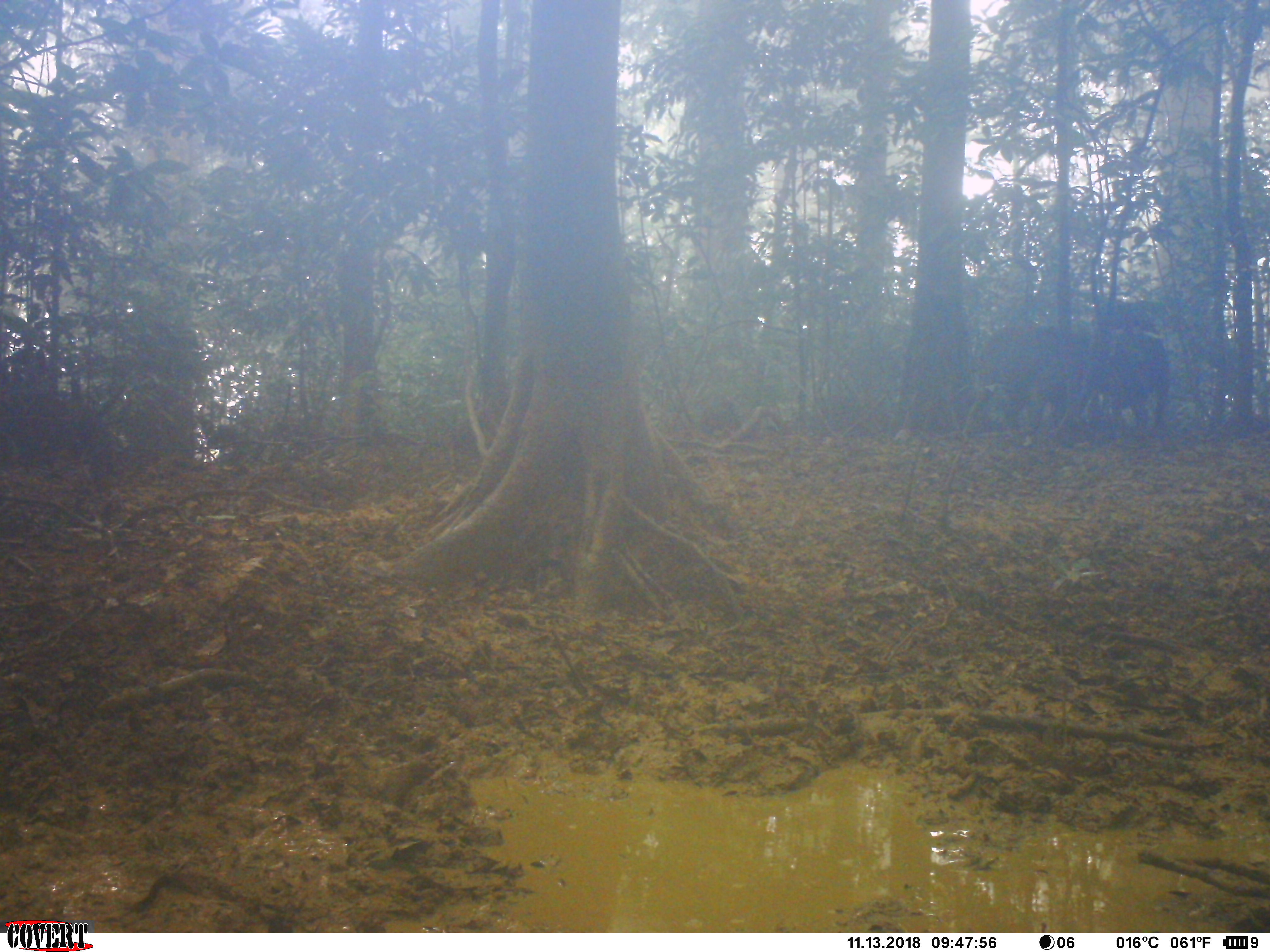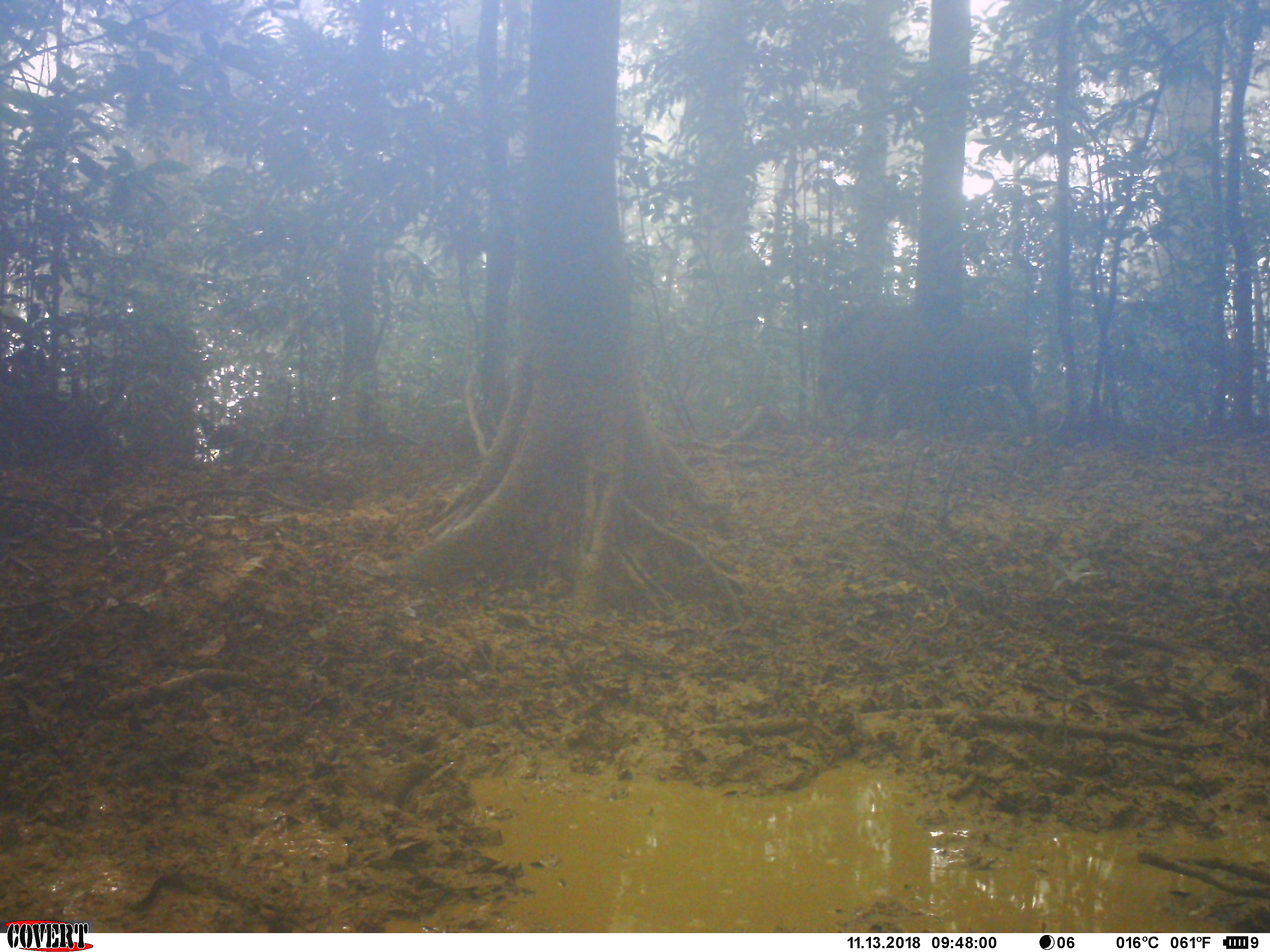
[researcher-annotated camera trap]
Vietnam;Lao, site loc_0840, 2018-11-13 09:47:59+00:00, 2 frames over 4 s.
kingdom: Animalia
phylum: Chordata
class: Mammalia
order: Artiodactyla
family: Suidae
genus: Sus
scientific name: Sus scrofa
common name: eurasian wild pig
Eurasian wild pig (Sus scrofa). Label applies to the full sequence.